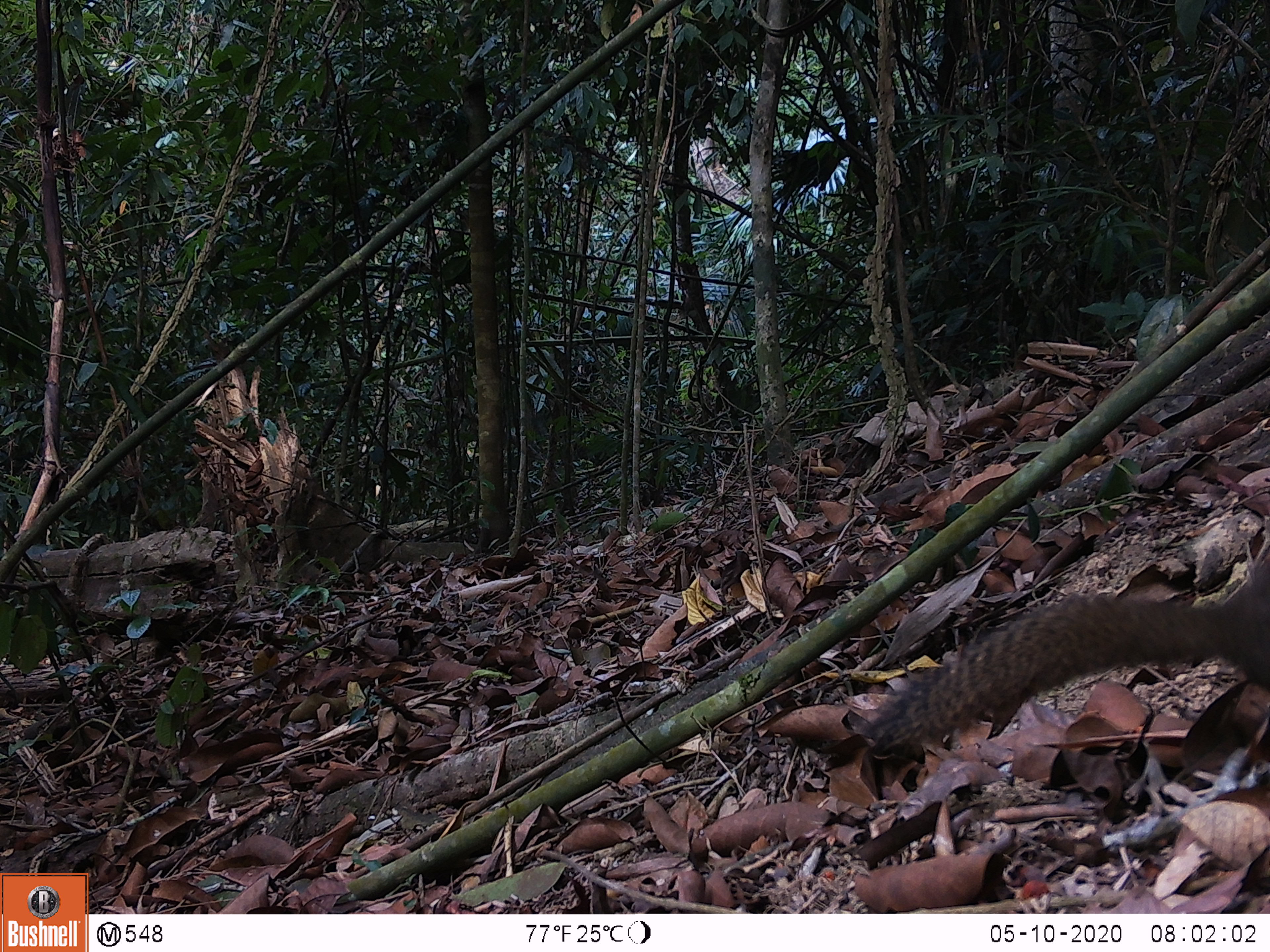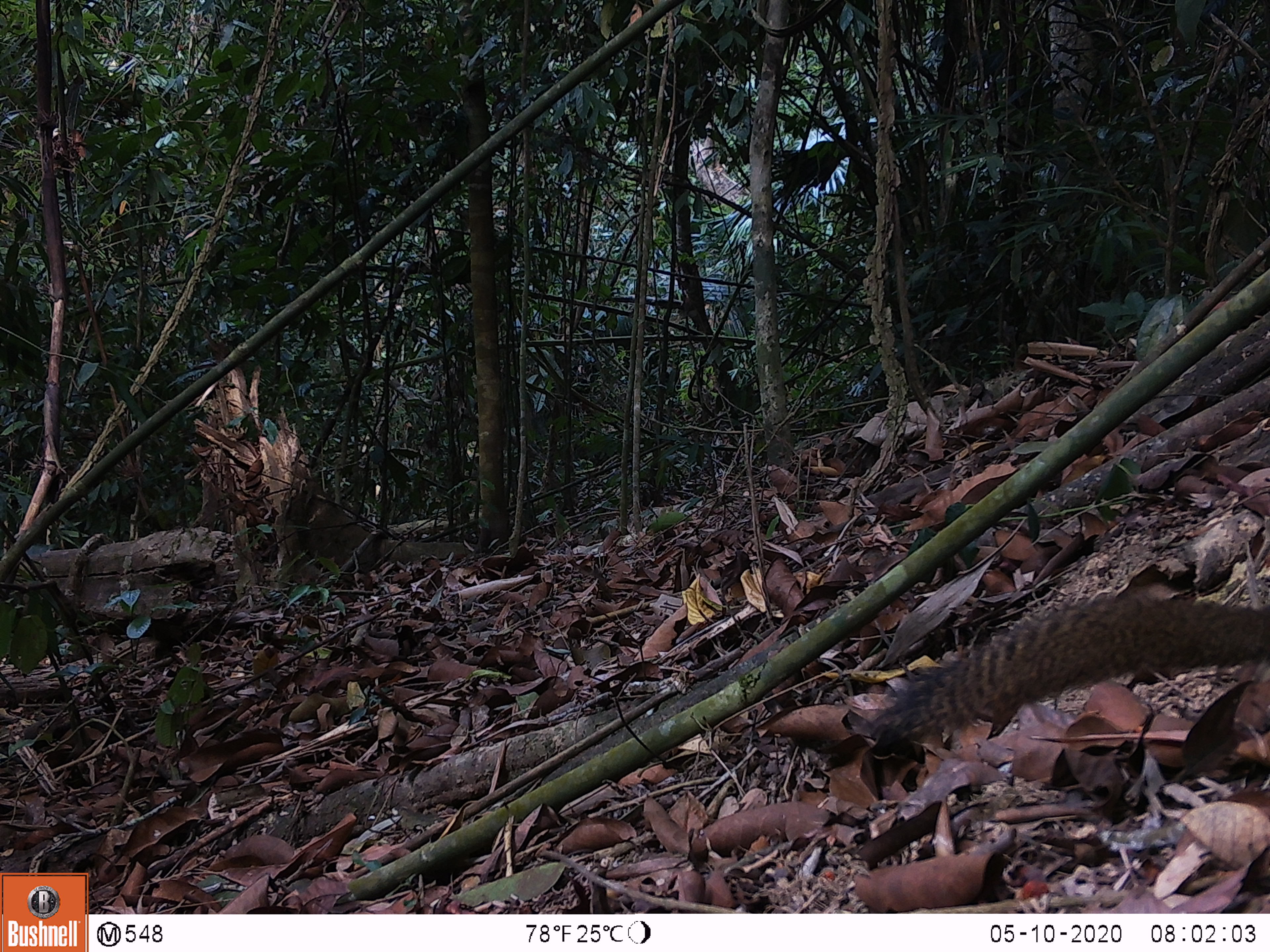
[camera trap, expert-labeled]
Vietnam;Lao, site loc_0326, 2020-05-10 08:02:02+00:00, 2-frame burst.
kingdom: Animalia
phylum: Chordata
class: Mammalia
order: Rodentia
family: Sciuridae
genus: Callosciurus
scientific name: Callosciurus erythraeus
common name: pallas's squirrel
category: pallass squirrel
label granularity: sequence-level